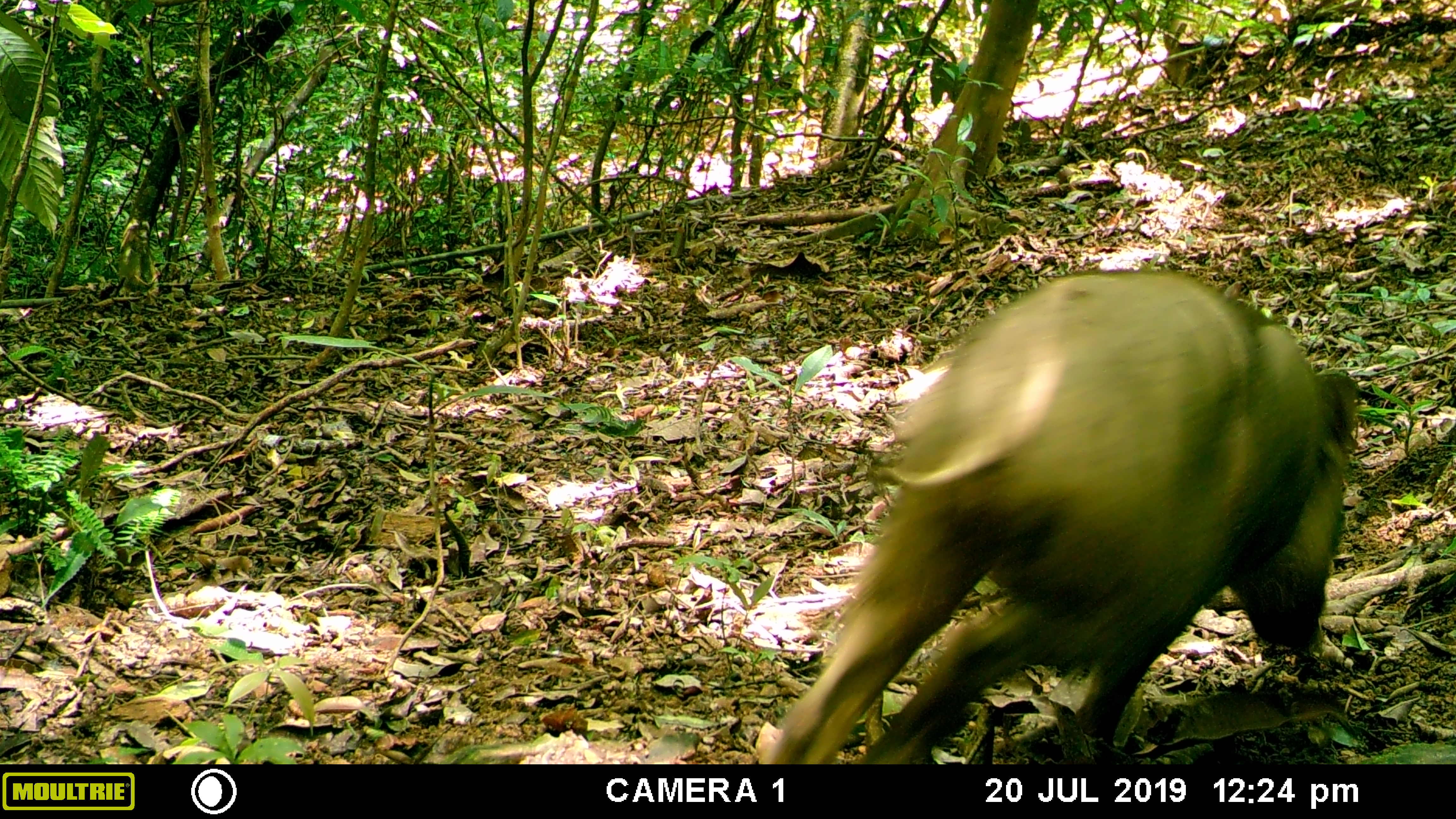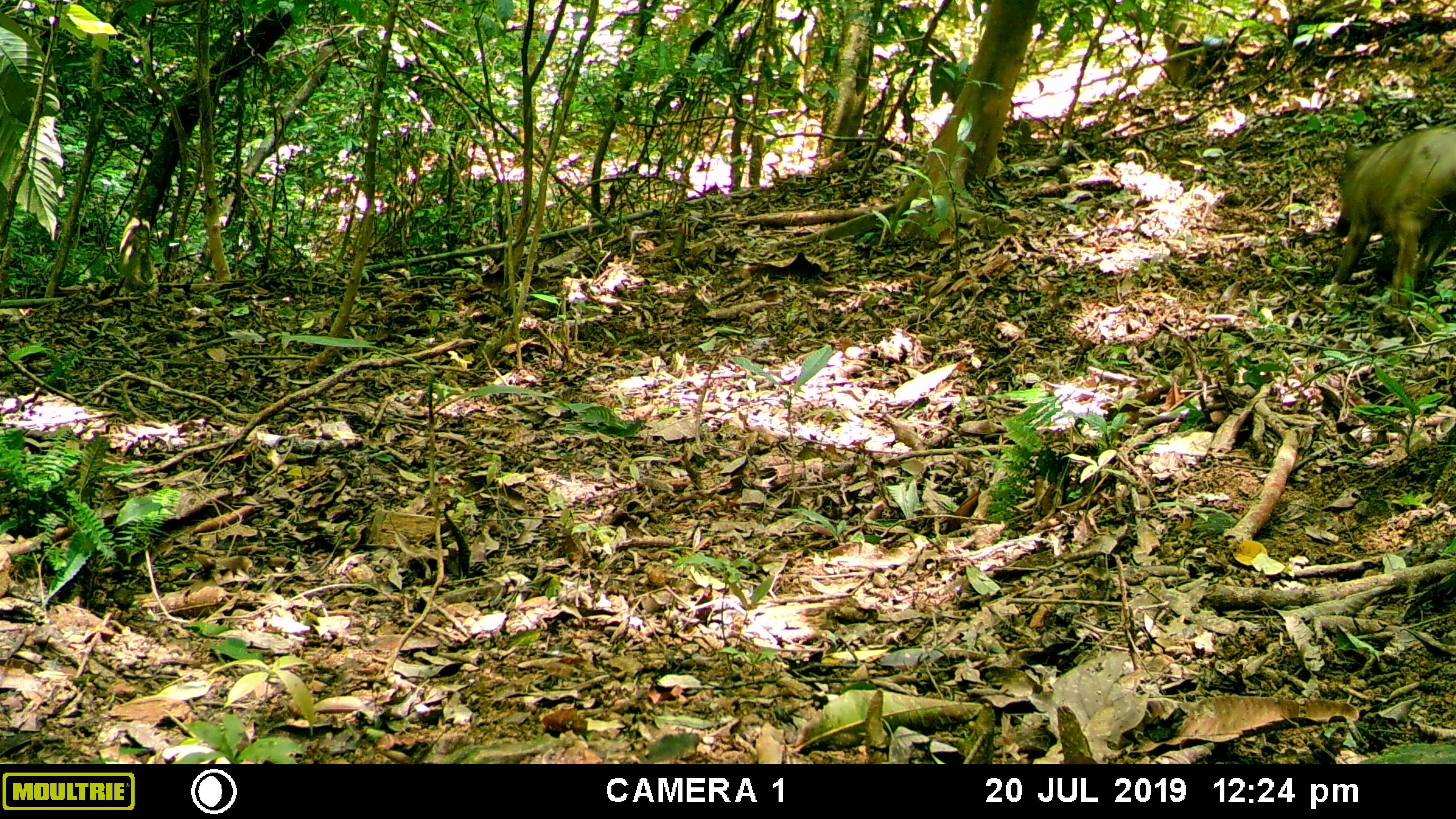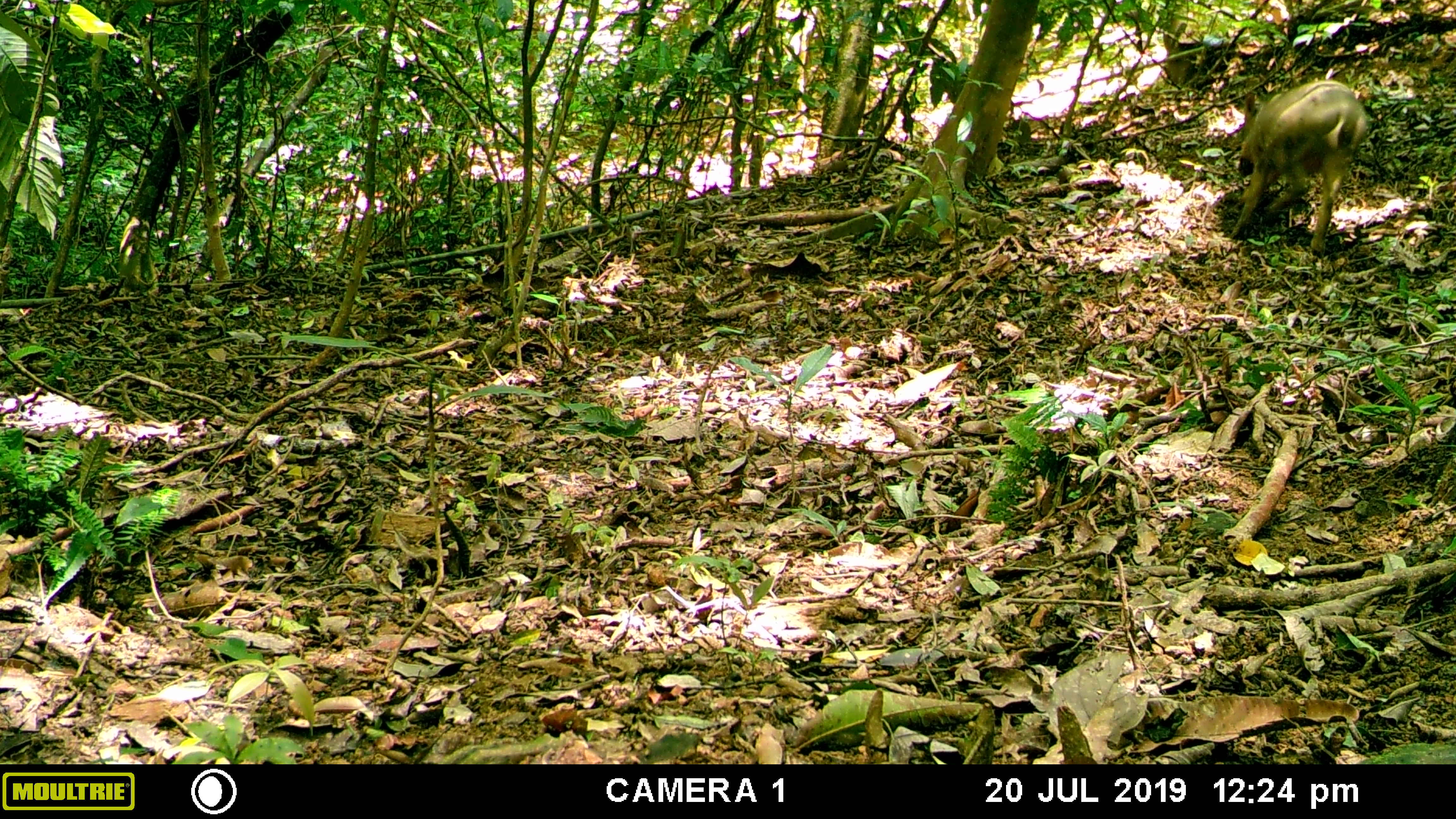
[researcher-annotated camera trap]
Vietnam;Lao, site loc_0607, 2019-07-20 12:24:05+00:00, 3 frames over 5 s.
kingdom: Animalia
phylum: Chordata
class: Mammalia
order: Artiodactyla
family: Suidae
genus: Sus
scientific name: Sus scrofa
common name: eurasian wild pig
Eurasian wild pig (Sus scrofa). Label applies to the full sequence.